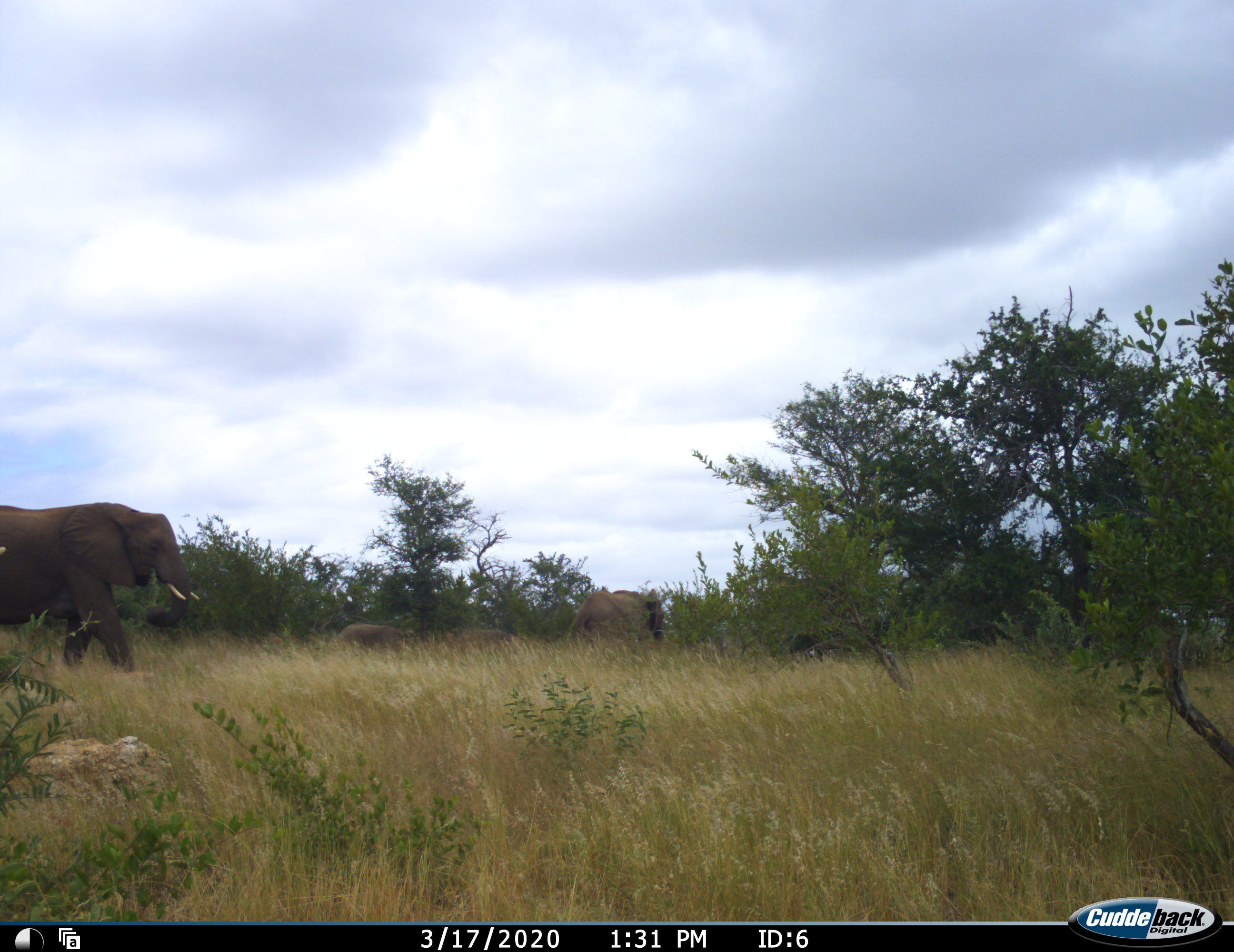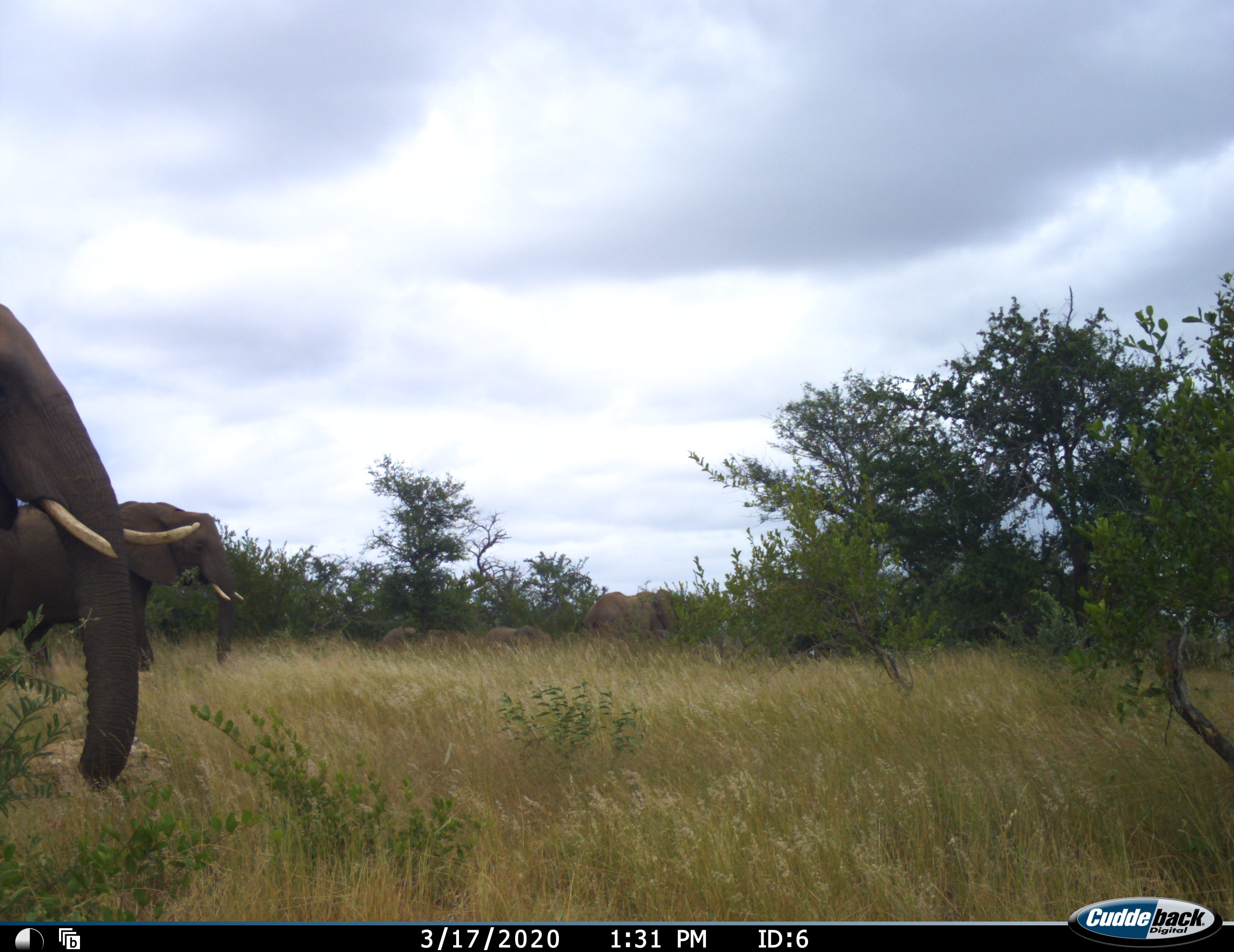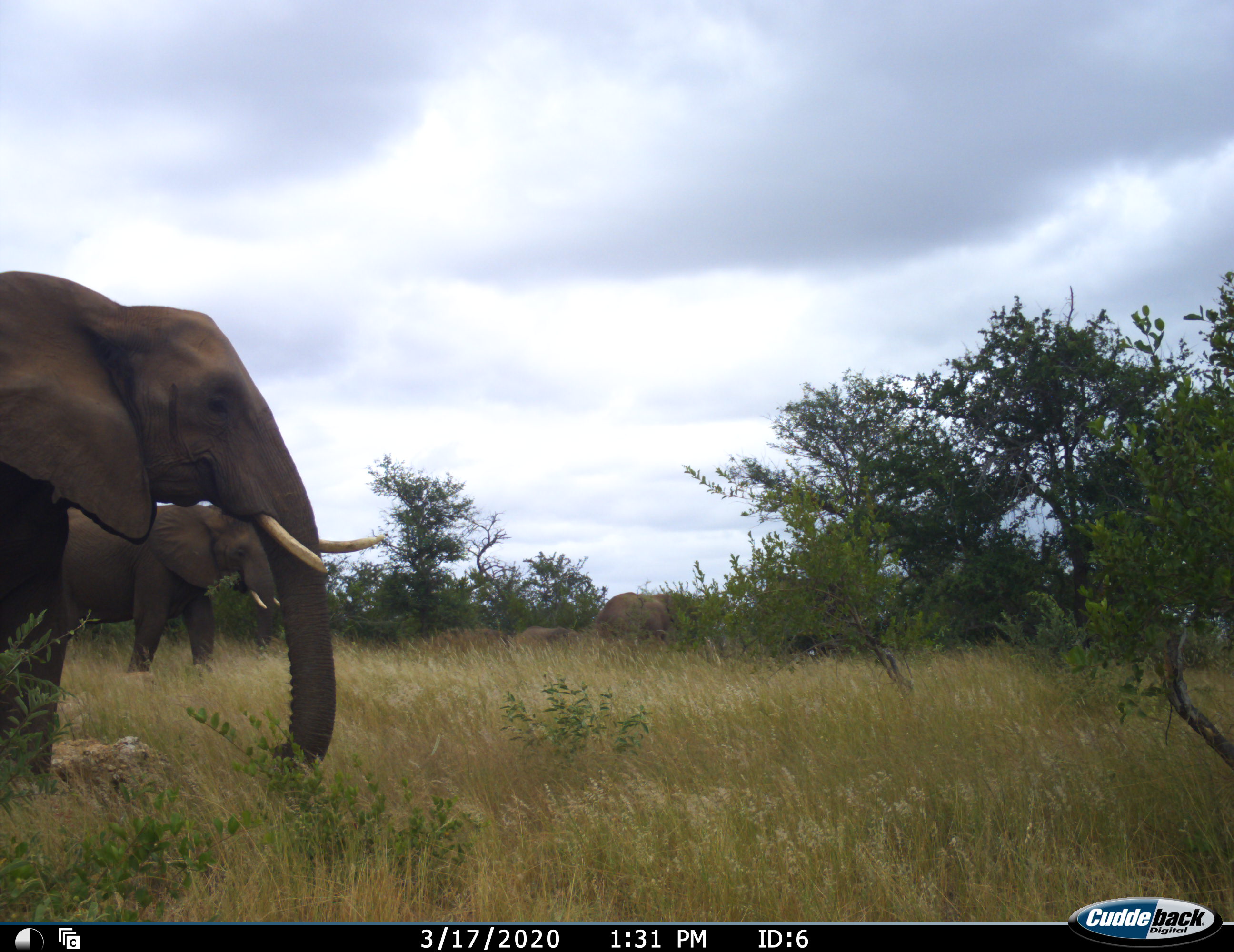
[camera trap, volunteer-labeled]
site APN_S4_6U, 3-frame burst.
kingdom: Animalia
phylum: Chordata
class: Mammalia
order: Proboscidea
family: Elephantidae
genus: Loxodonta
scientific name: Loxodonta africana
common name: african bush elephant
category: elephant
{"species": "elephant (african bush elephant) (Loxodonta africana)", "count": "5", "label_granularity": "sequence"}